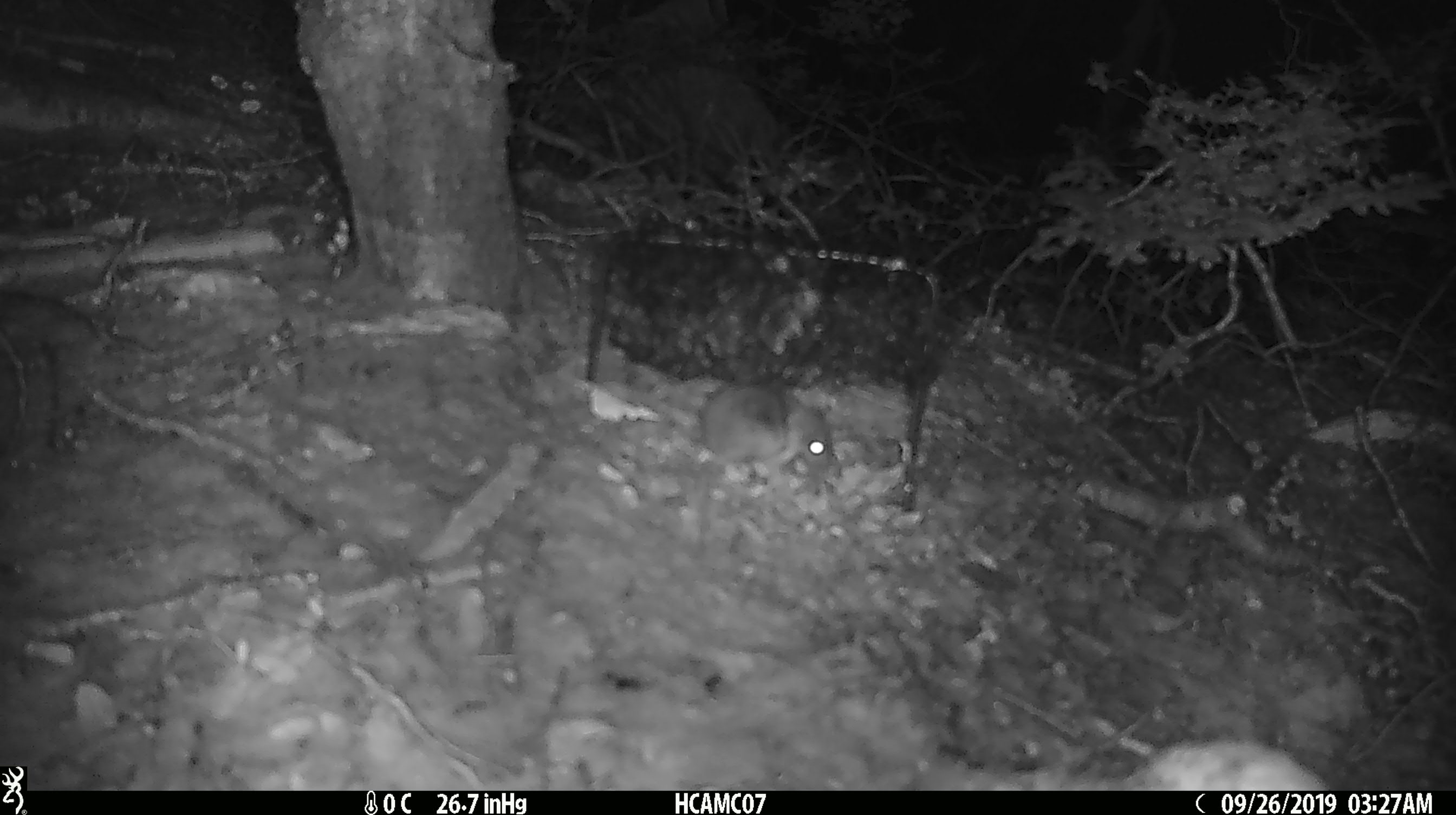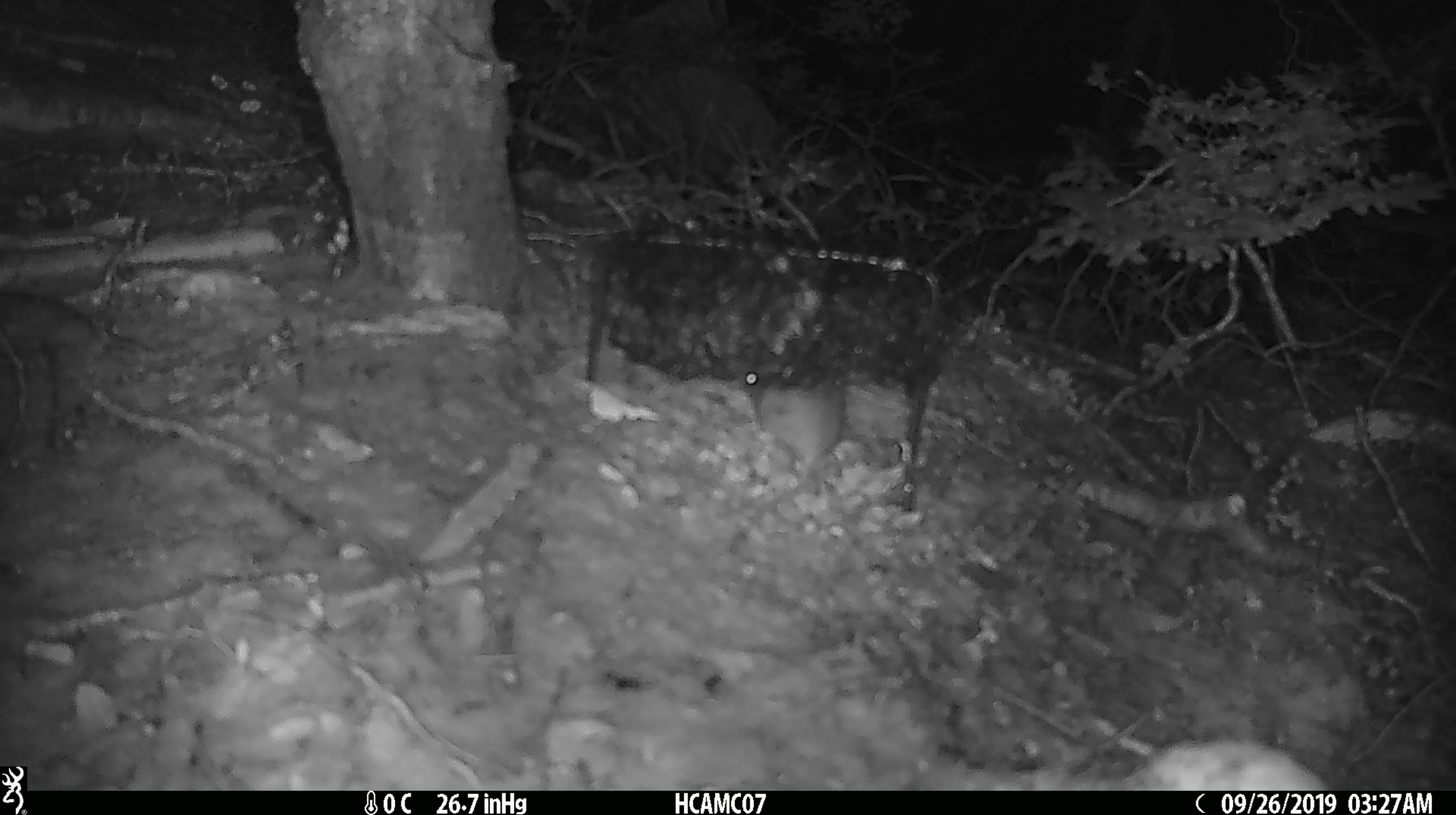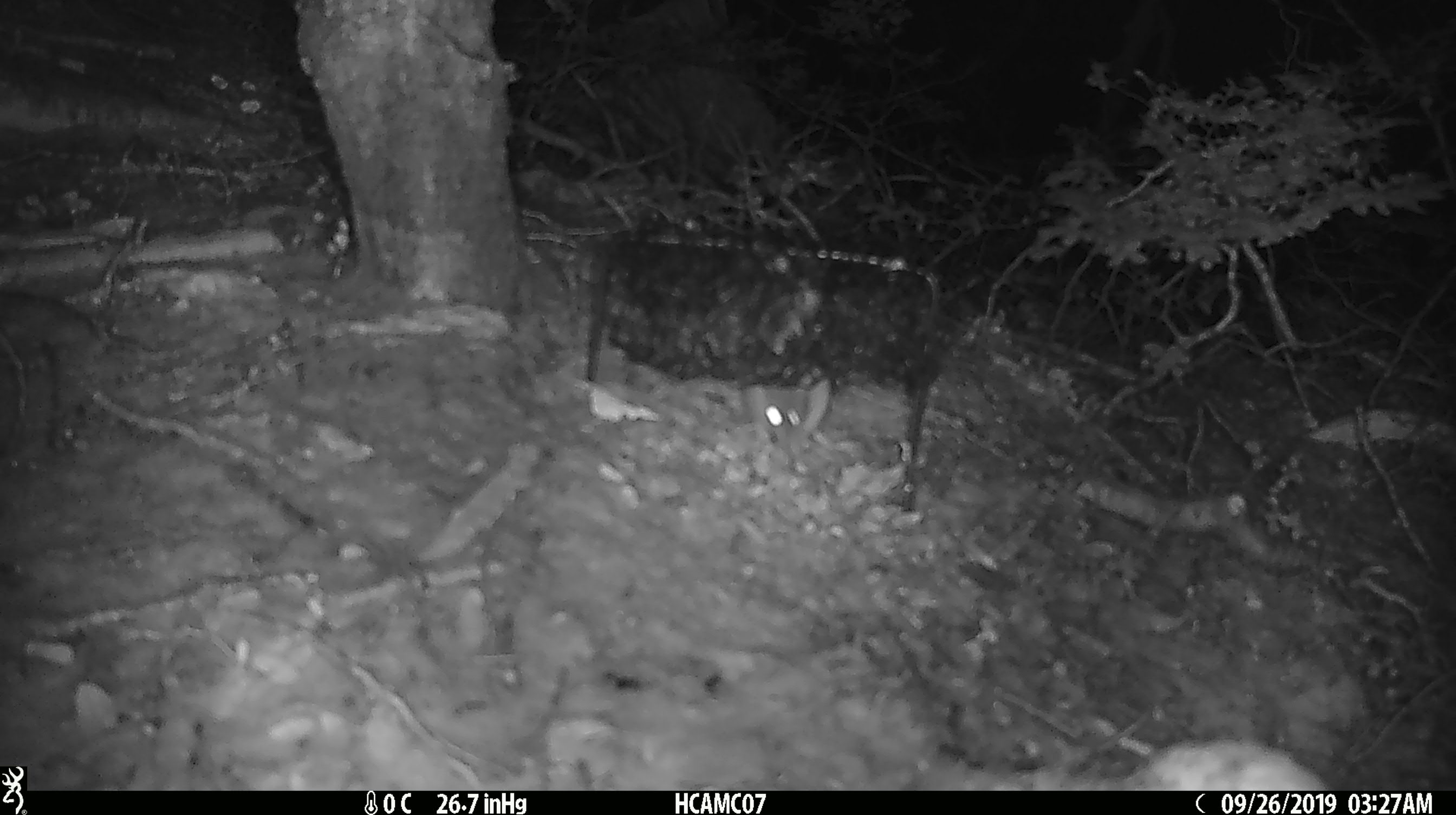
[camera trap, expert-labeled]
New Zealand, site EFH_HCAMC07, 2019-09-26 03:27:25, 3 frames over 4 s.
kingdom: Animalia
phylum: Chordata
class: Mammalia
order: Rodentia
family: Muridae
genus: Mus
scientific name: Mus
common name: mouse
Mouse (Mus).